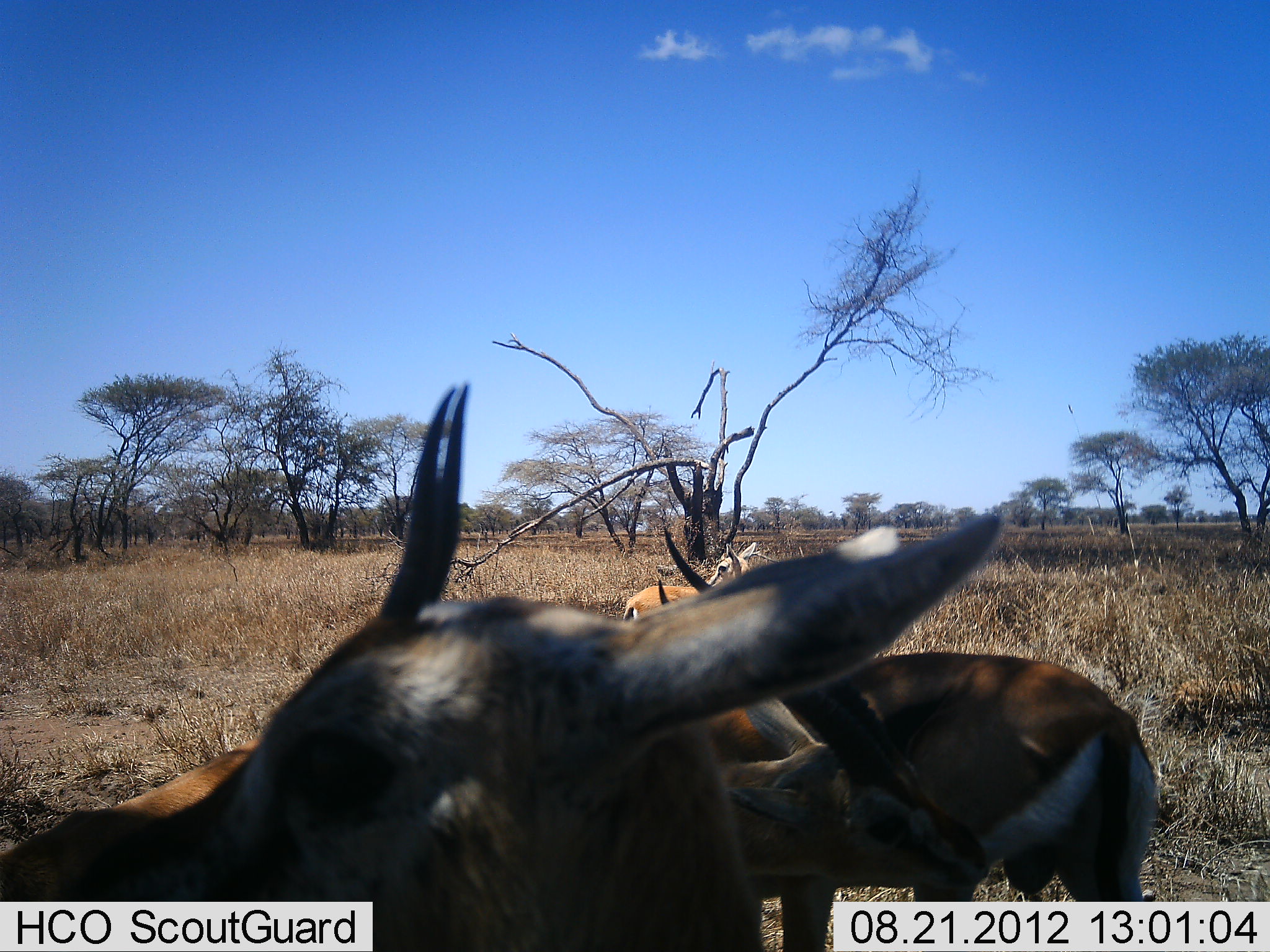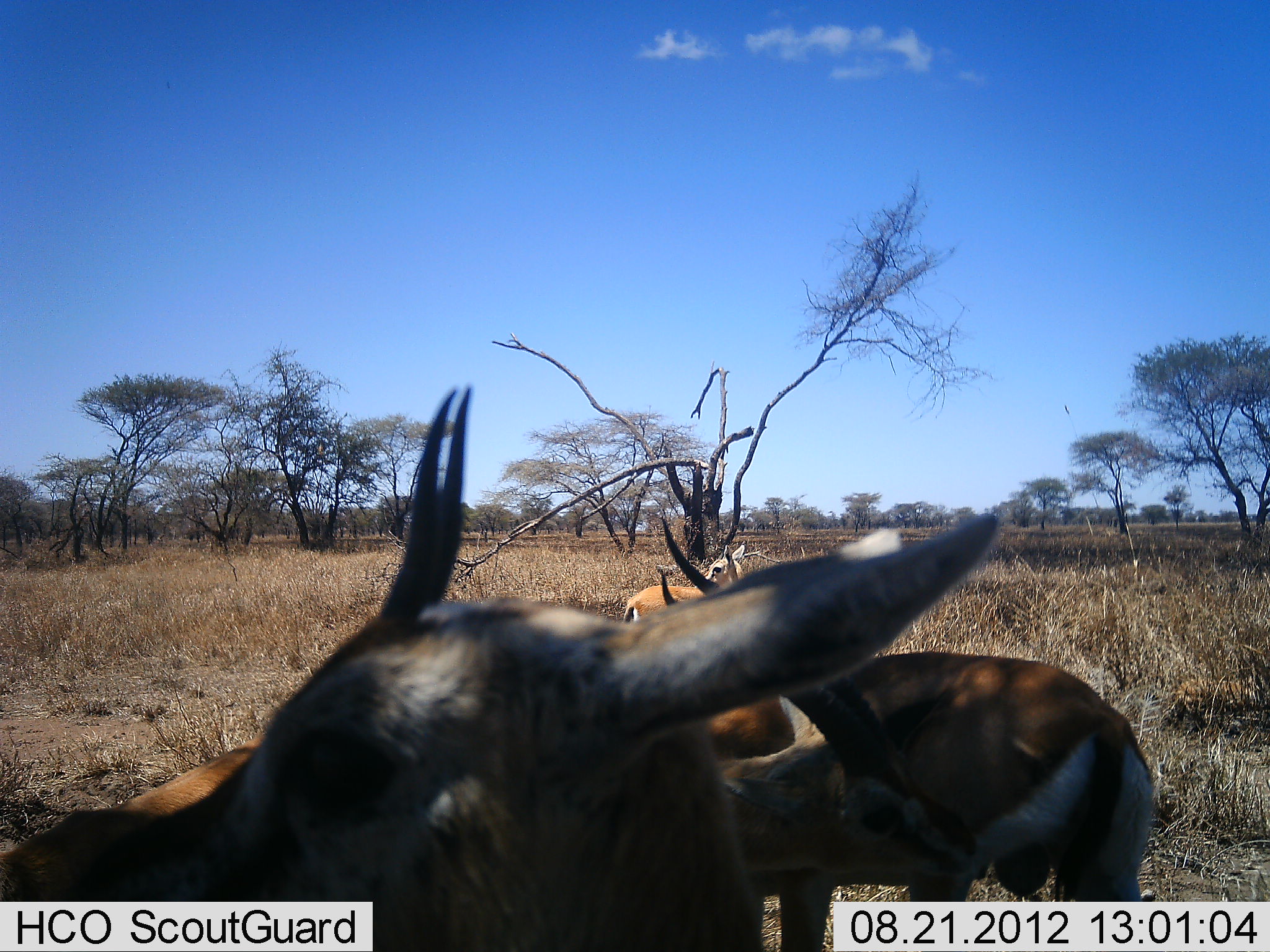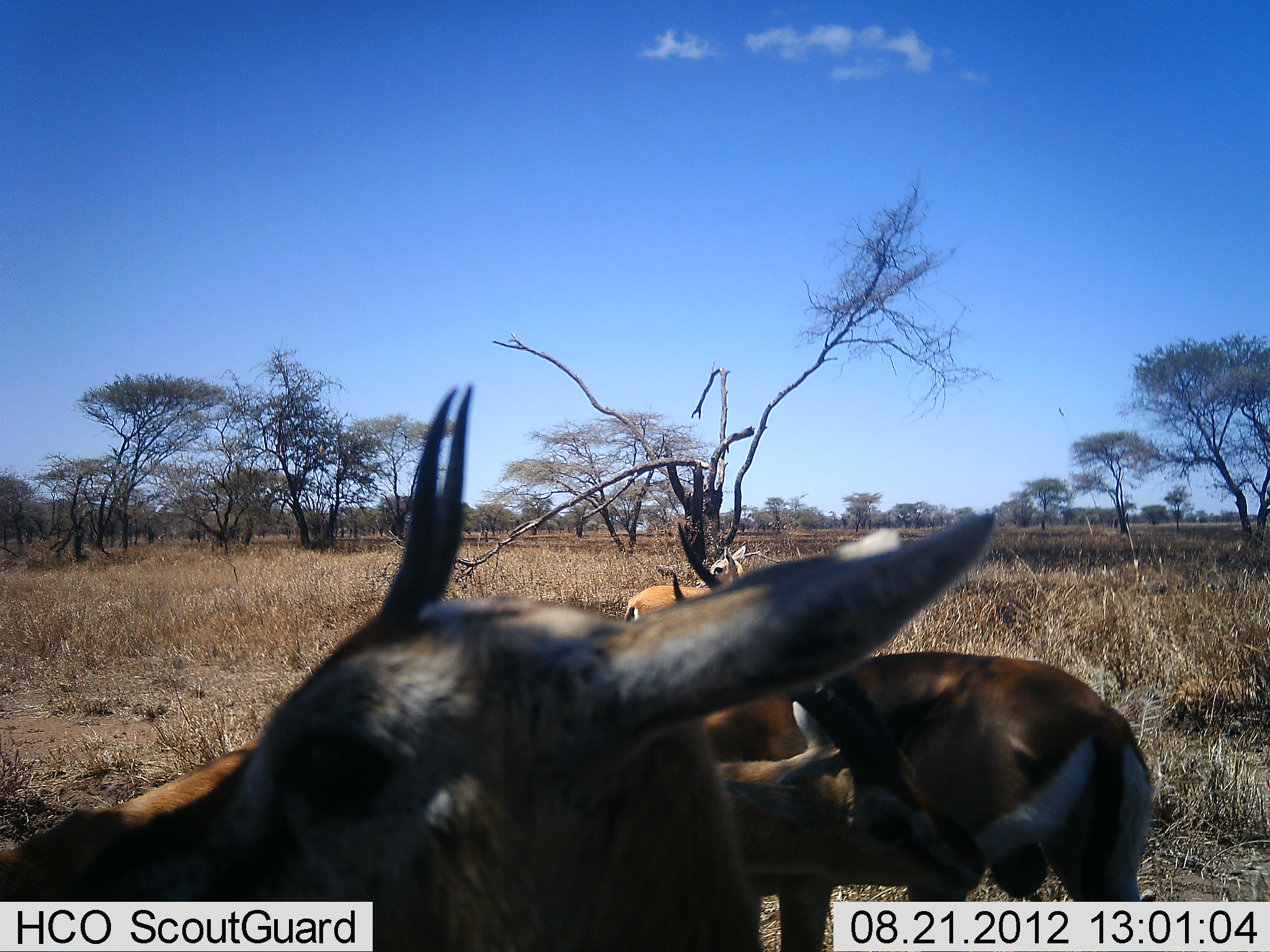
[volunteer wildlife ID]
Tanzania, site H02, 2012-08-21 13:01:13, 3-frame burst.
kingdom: Animalia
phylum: Chordata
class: Mammalia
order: Artiodactyla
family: Bovidae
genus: Eudorcas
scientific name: Eudorcas thomsonii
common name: thomson's gazelle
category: gazellethomsons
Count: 3.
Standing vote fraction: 70%.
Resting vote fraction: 30%.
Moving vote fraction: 0%.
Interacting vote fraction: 40%.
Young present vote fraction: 10%.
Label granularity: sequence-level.